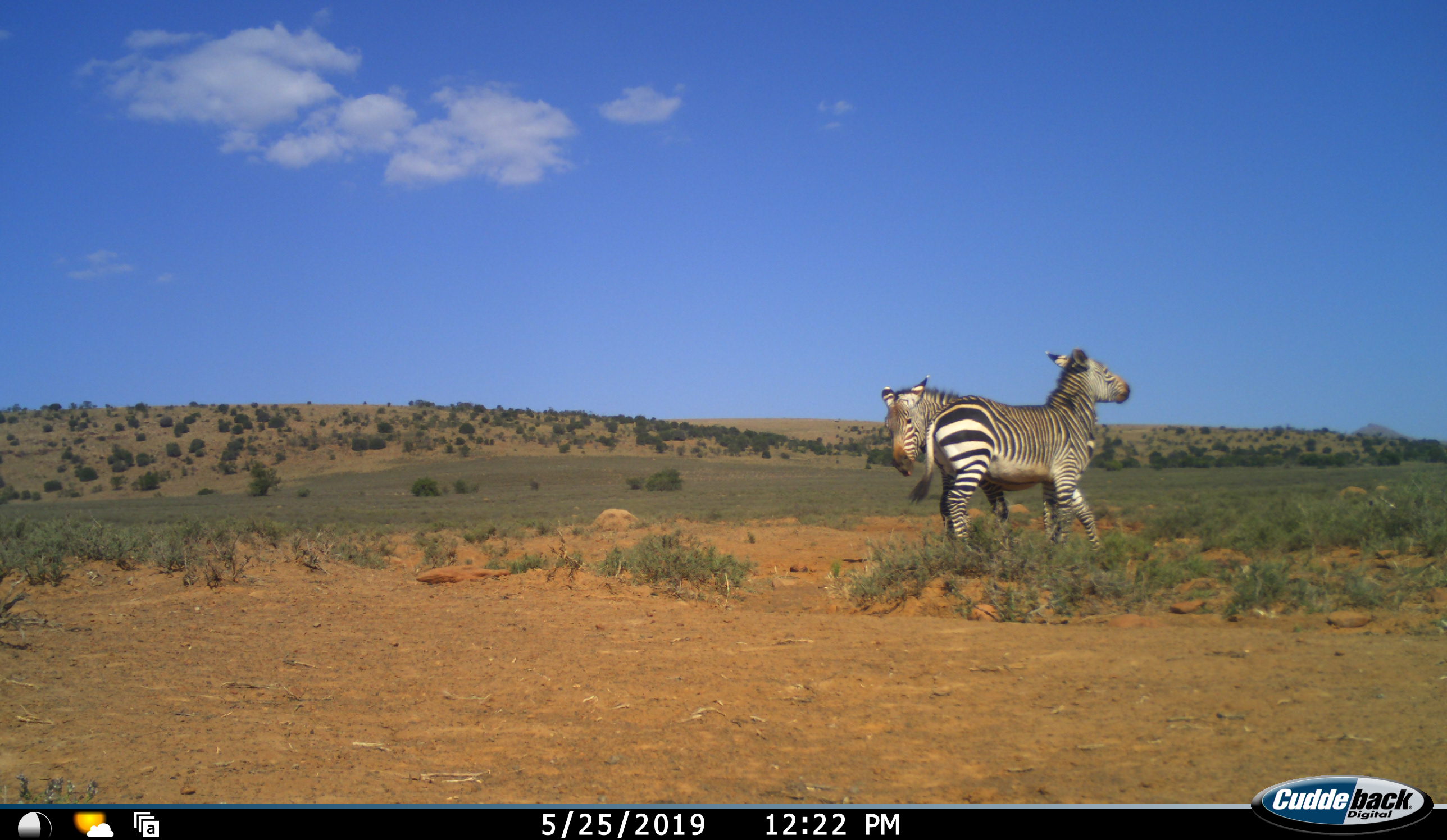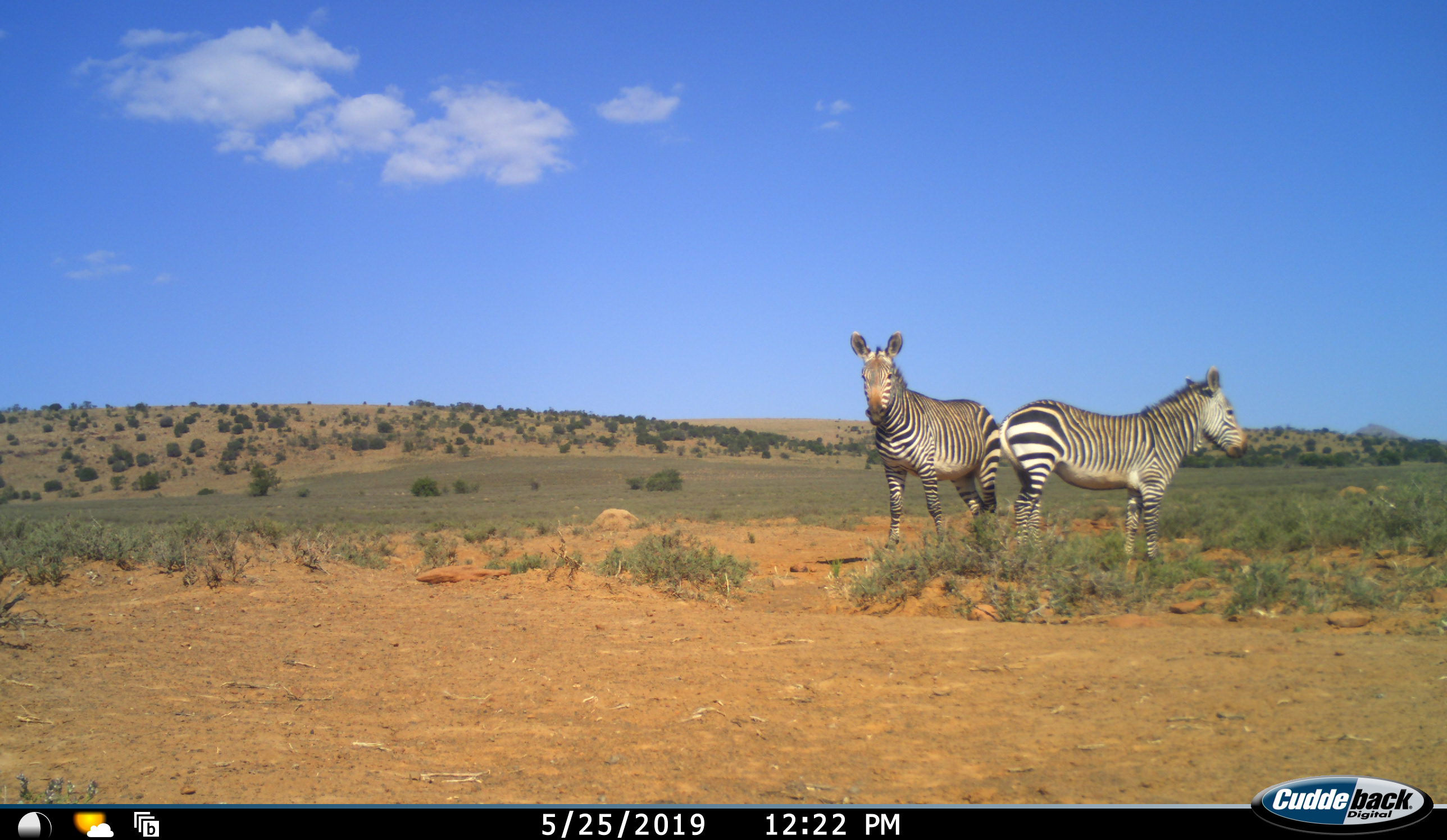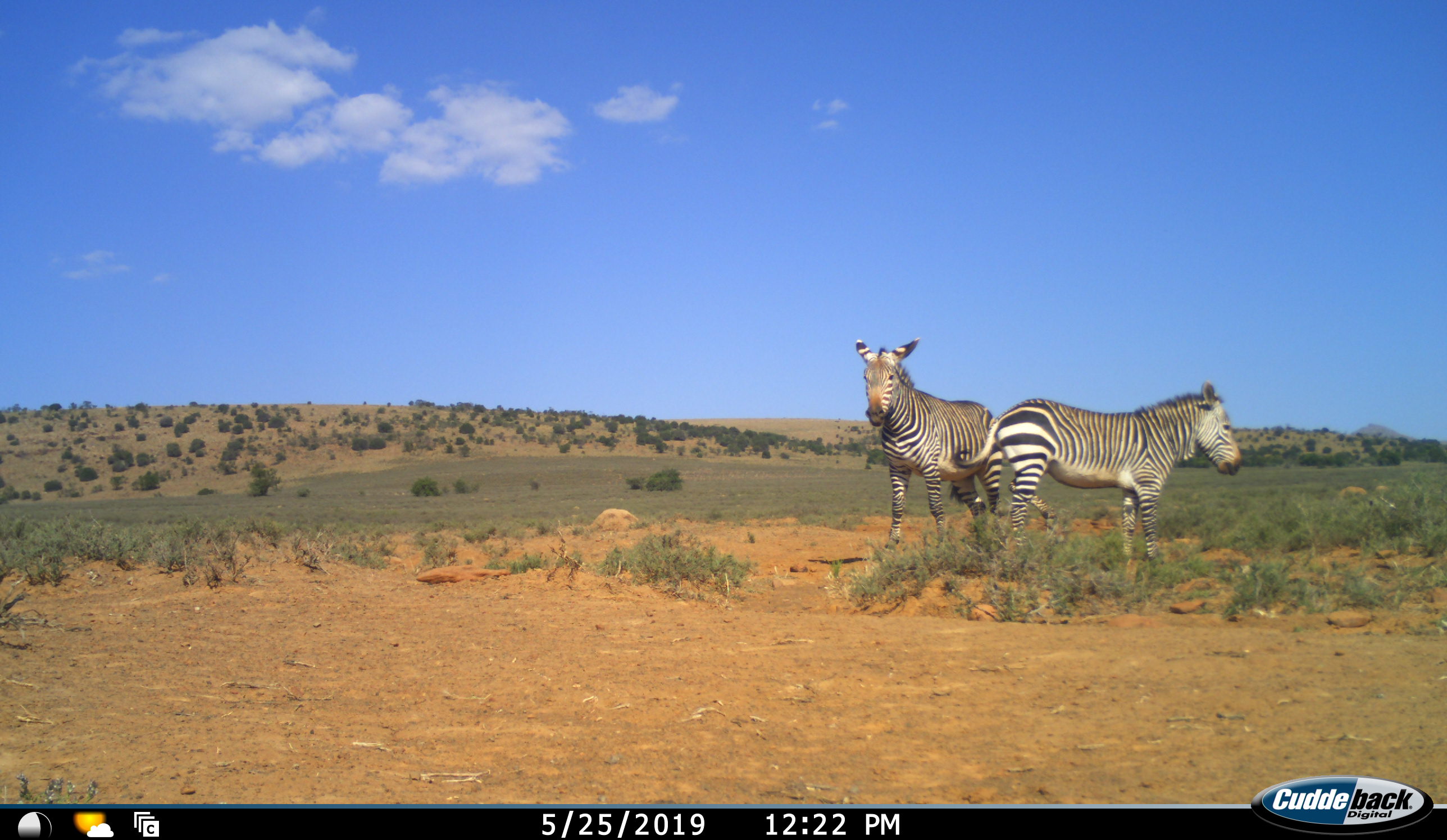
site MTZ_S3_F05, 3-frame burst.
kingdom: Animalia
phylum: Chordata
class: Mammalia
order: Perissodactyla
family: Equidae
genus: Equus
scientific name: Equus zebra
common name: mountain zebra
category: zebramountain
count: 2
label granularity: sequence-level